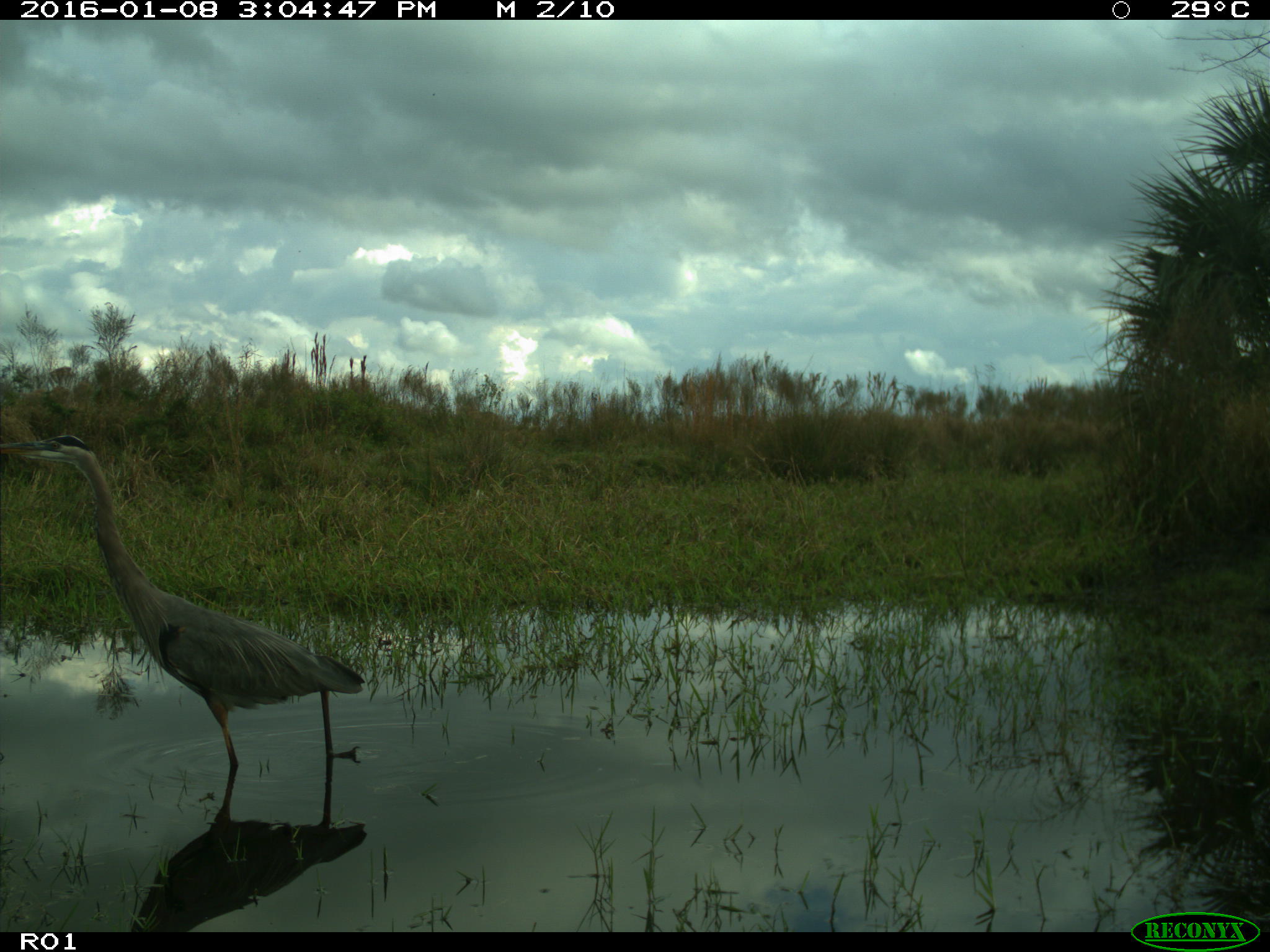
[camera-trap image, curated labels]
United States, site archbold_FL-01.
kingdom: Animalia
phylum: Chordata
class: Aves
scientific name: Aves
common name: birds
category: unidentified bird